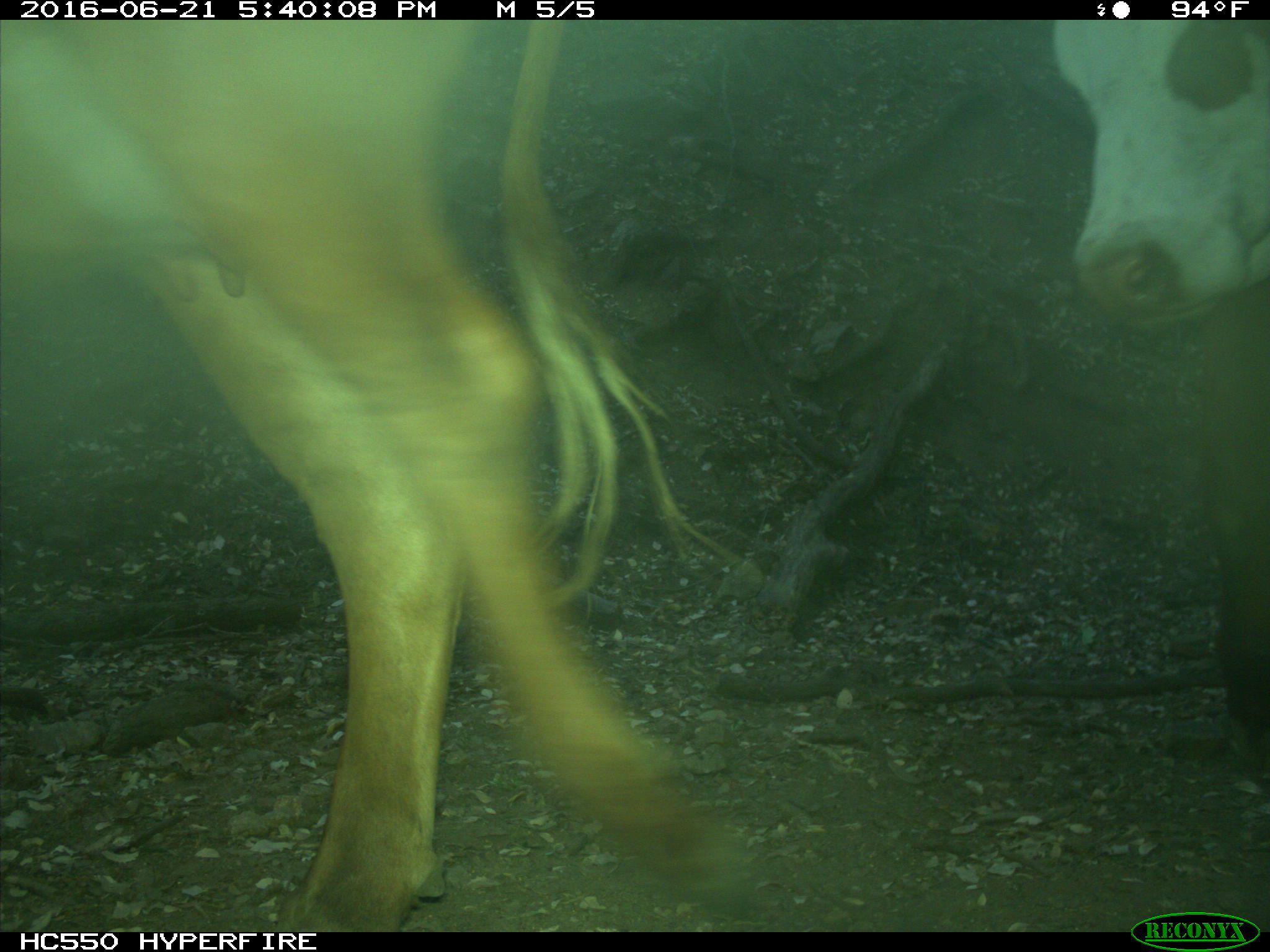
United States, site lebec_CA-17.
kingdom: Animalia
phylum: Chordata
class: Mammalia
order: Artiodactyla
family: Bovidae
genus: Bos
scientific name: Bos taurus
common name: domestic cow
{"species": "Bos taurus (domestic cow)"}